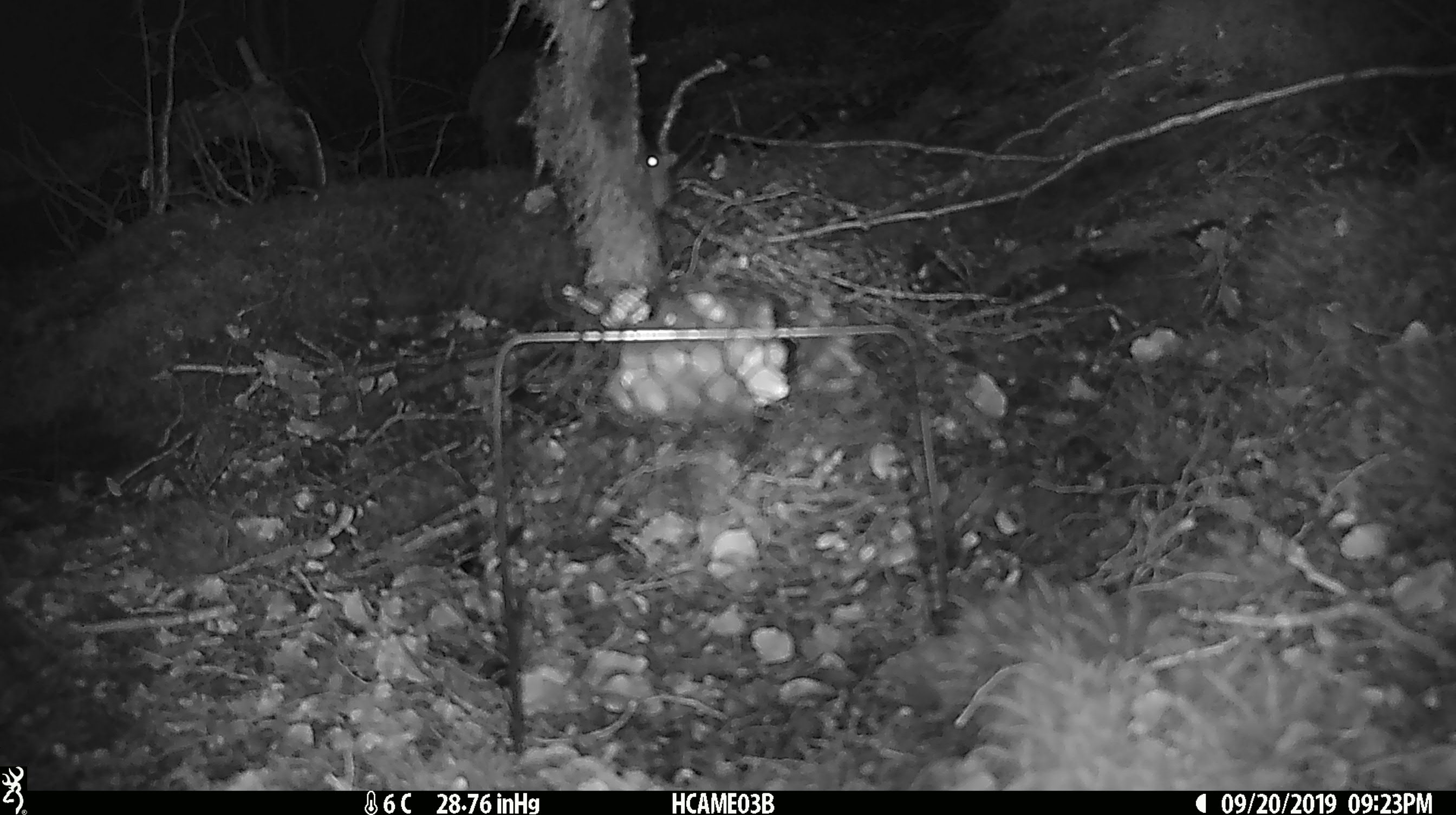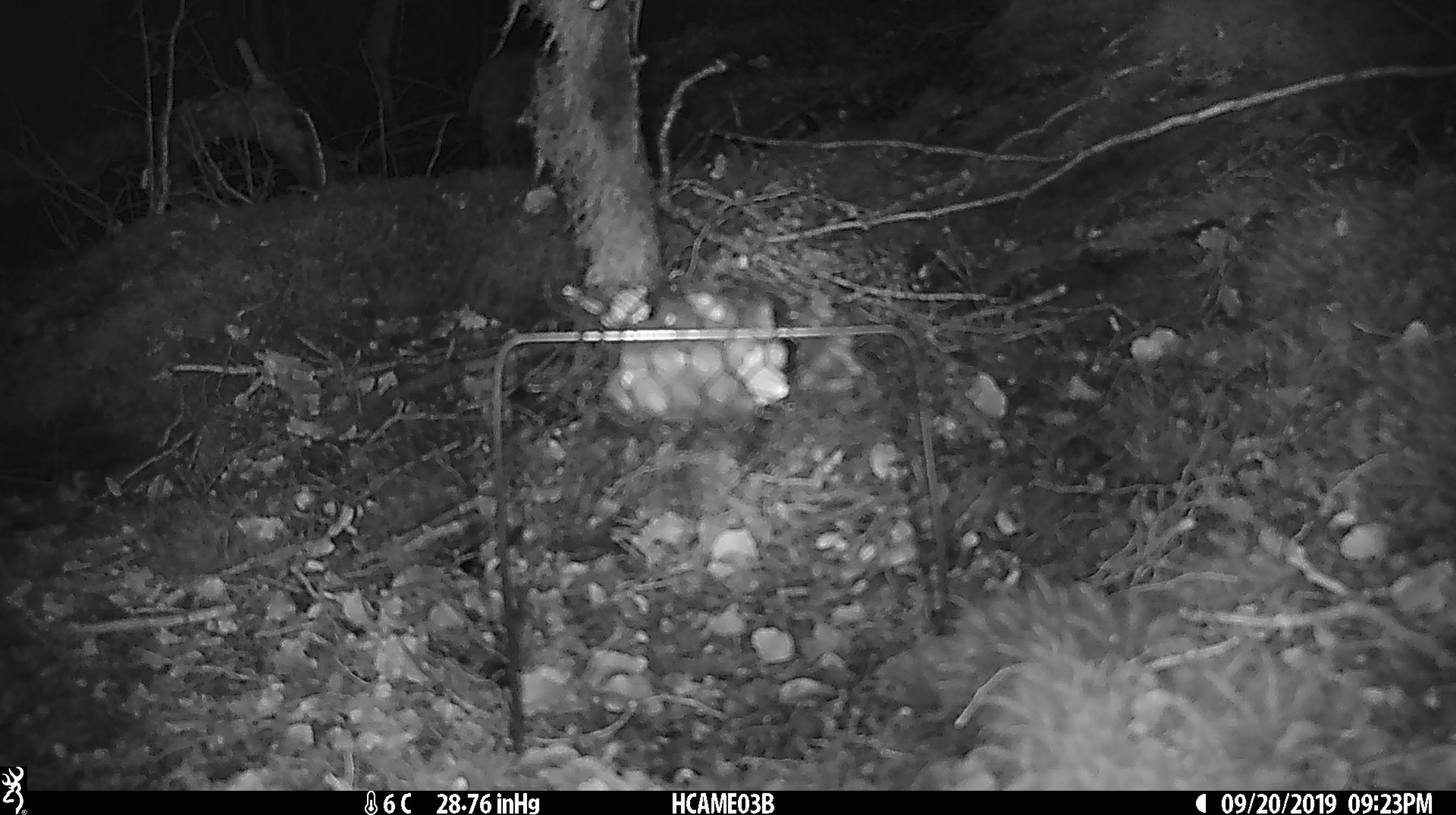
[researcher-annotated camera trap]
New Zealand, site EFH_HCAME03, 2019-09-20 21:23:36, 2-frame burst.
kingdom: Animalia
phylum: Chordata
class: Mammalia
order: Rodentia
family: Muridae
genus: Mus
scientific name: Mus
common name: mouse